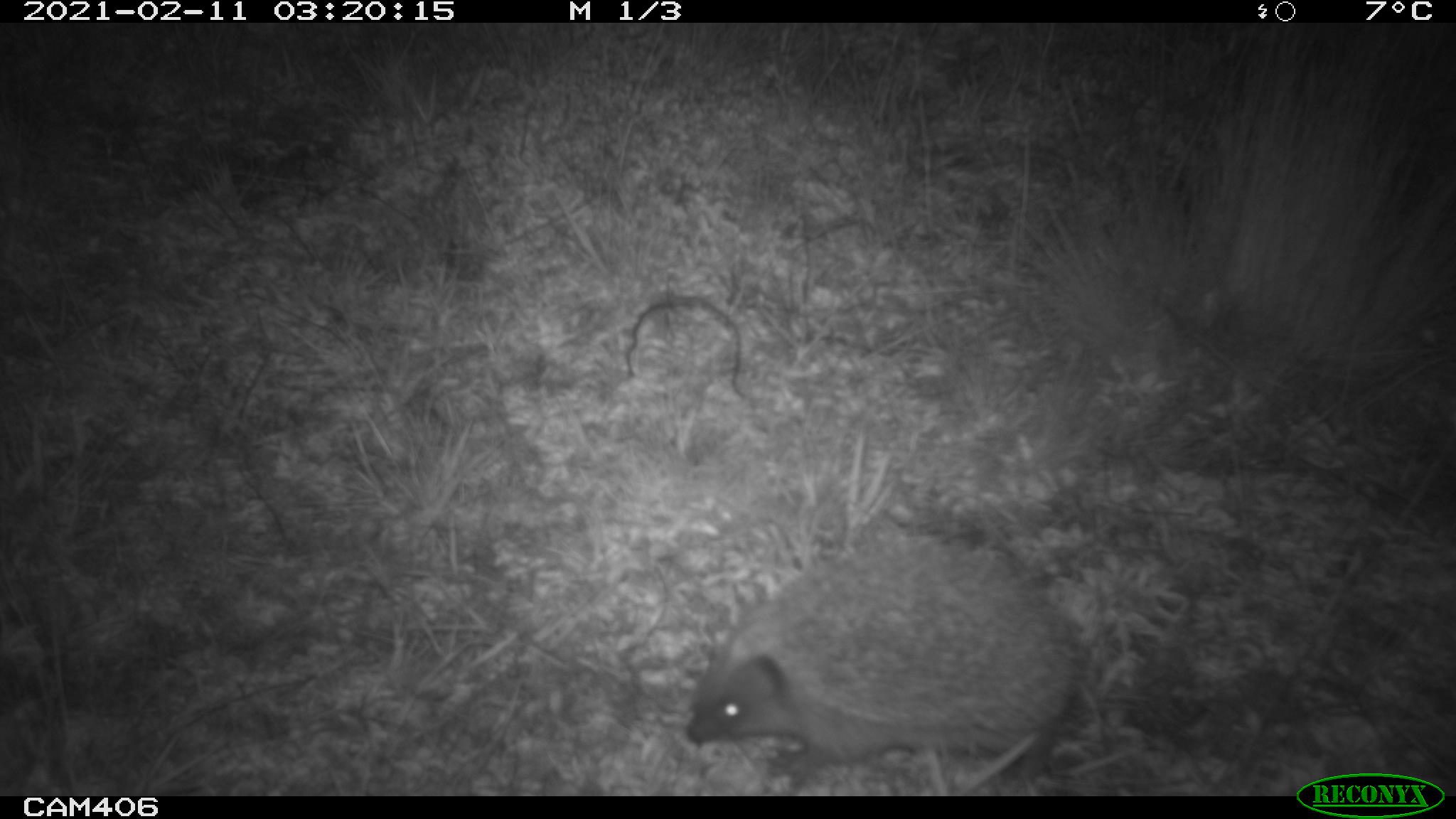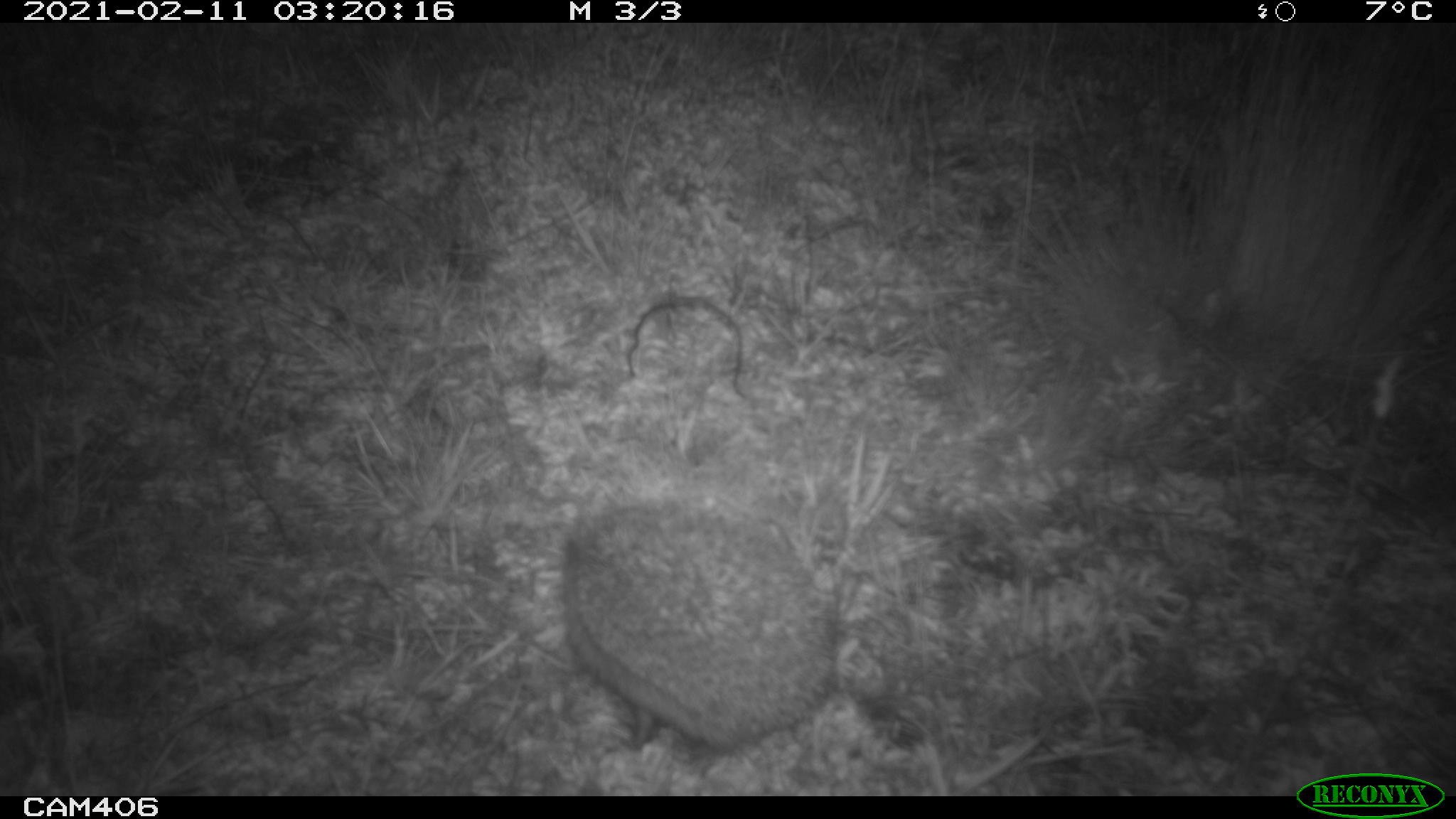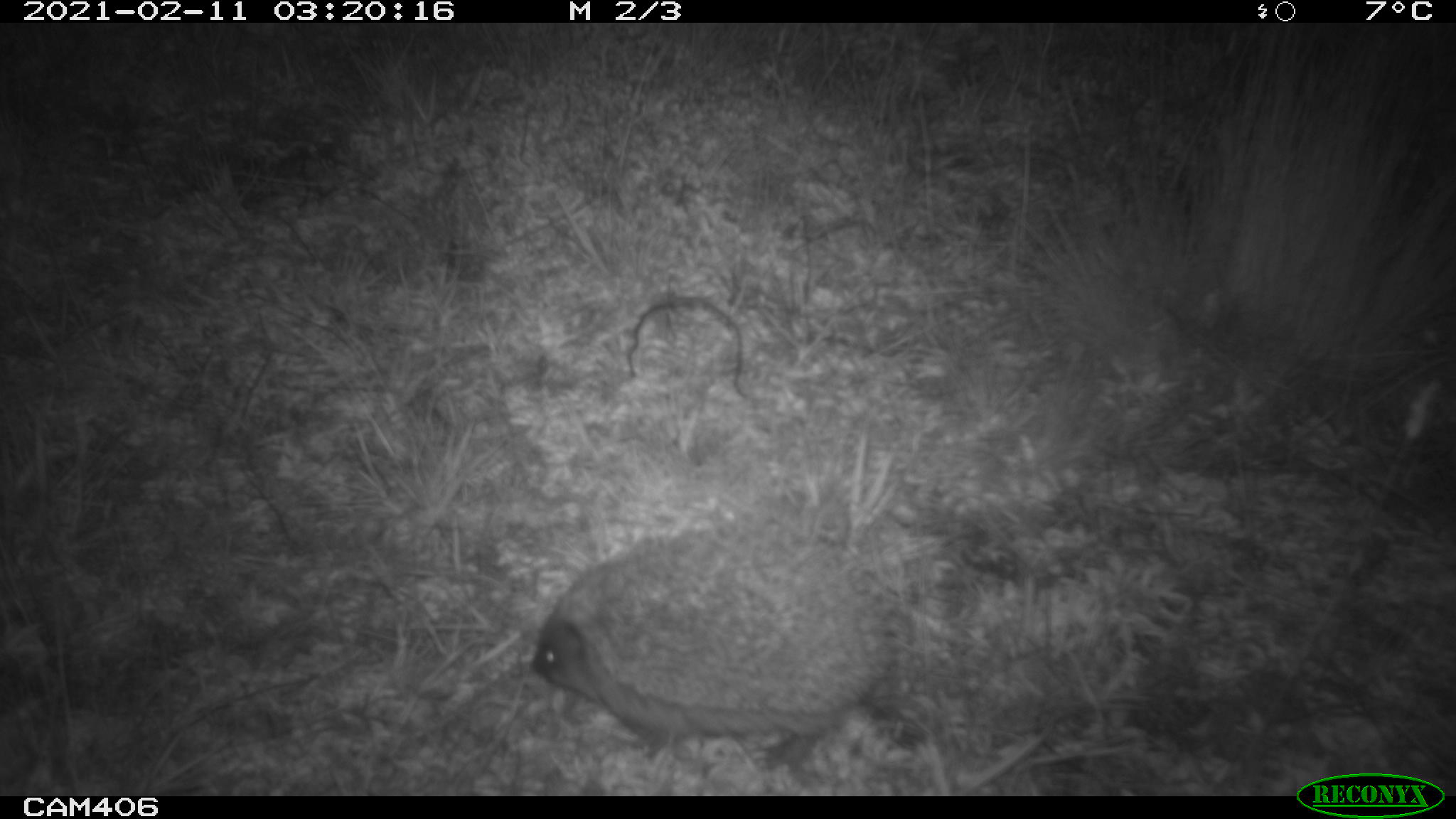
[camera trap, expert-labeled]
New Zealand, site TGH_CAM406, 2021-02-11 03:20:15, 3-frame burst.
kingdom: Animalia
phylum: Chordata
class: Mammalia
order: Eulipotyphla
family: Erinaceidae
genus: Erinaceus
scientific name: Erinaceus europaeus europaeus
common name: european hedgehog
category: hedgehog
Hedgehog (european hedgehog) (Erinaceus europaeus europaeus).